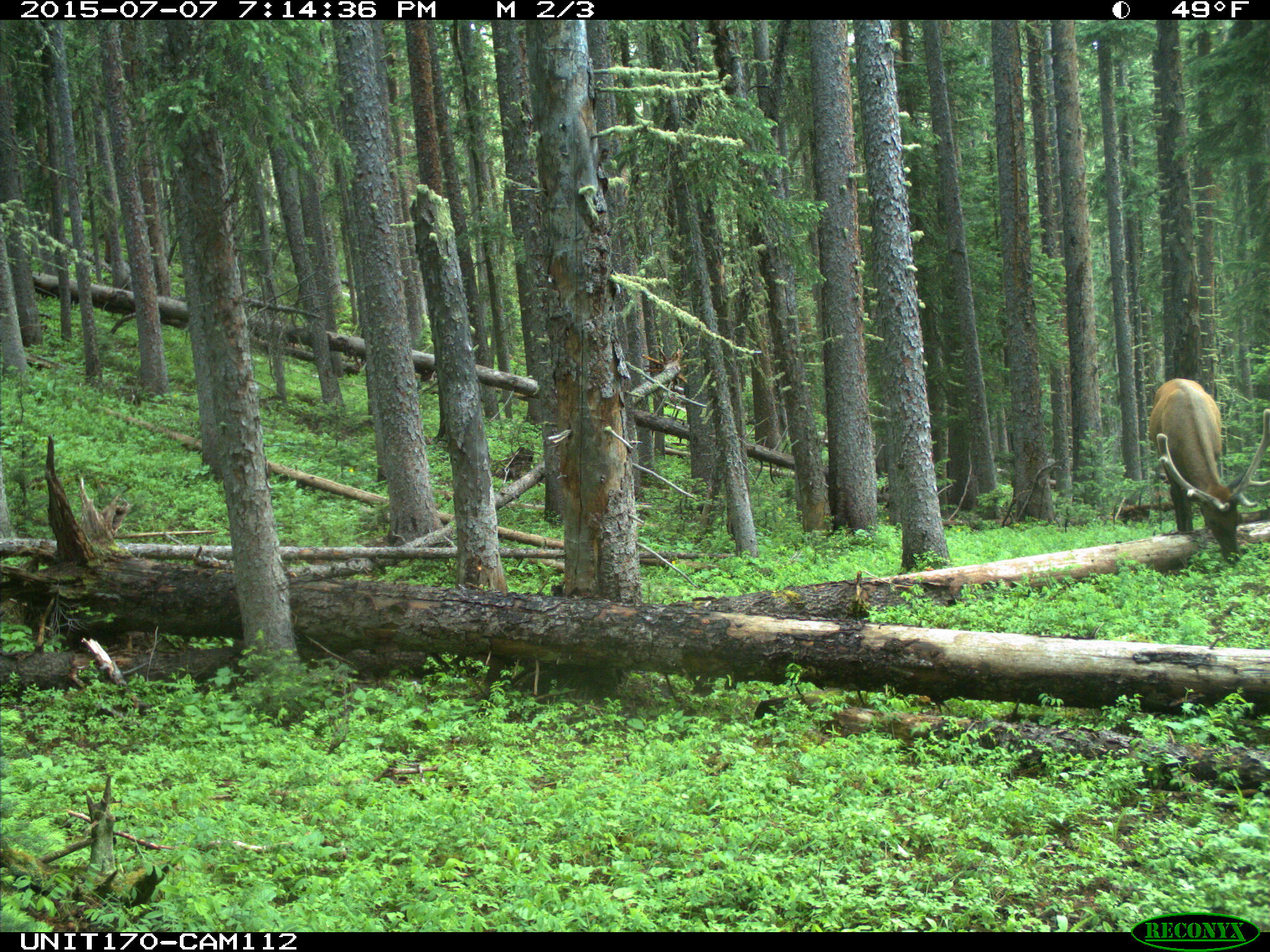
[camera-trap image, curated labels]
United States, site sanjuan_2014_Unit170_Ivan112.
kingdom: Animalia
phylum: Chordata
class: Mammalia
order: Artiodactyla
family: Cervidae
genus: Cervus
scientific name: Cervus elaphus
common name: red deer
Cervus elaphus (red deer).